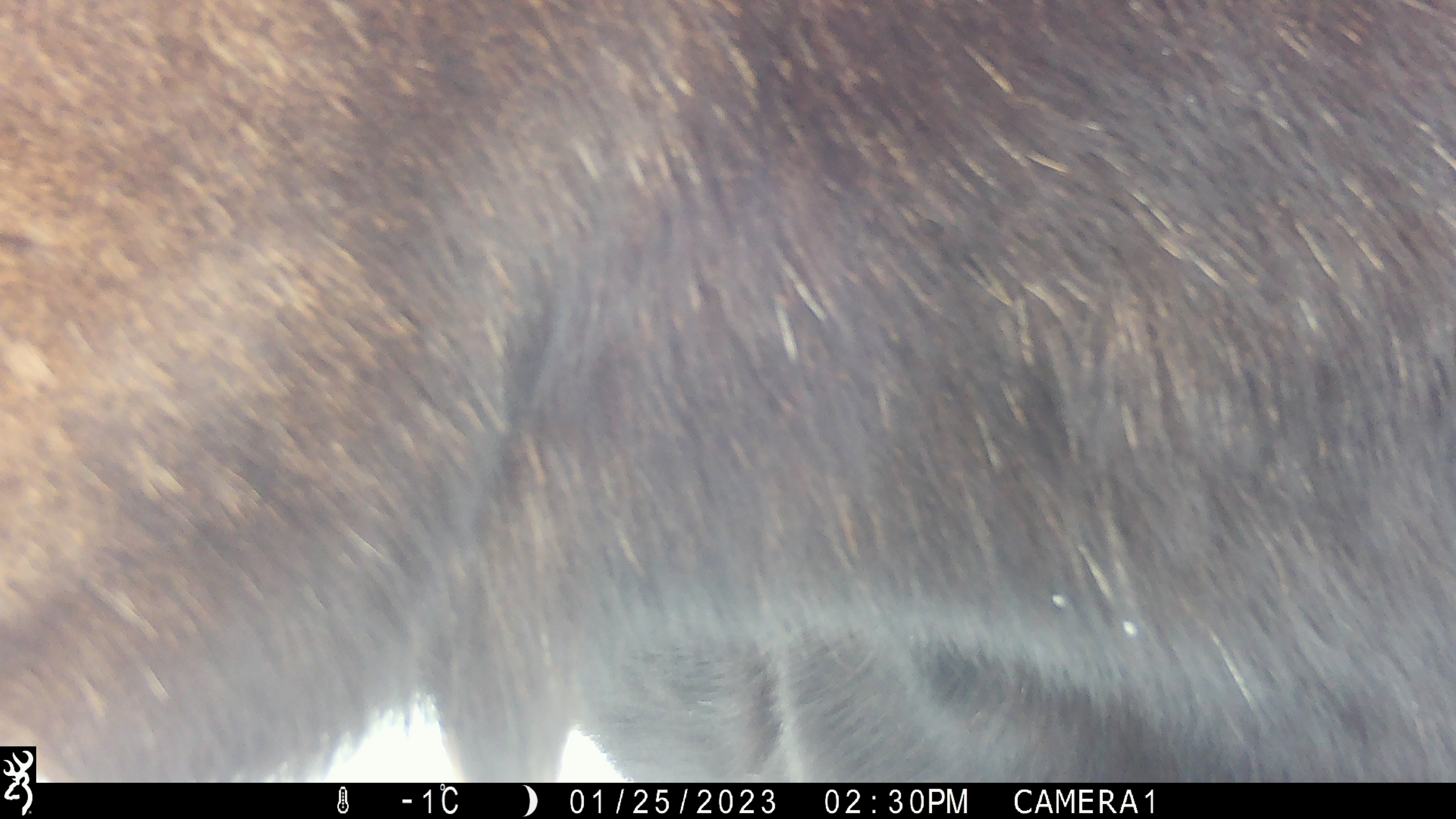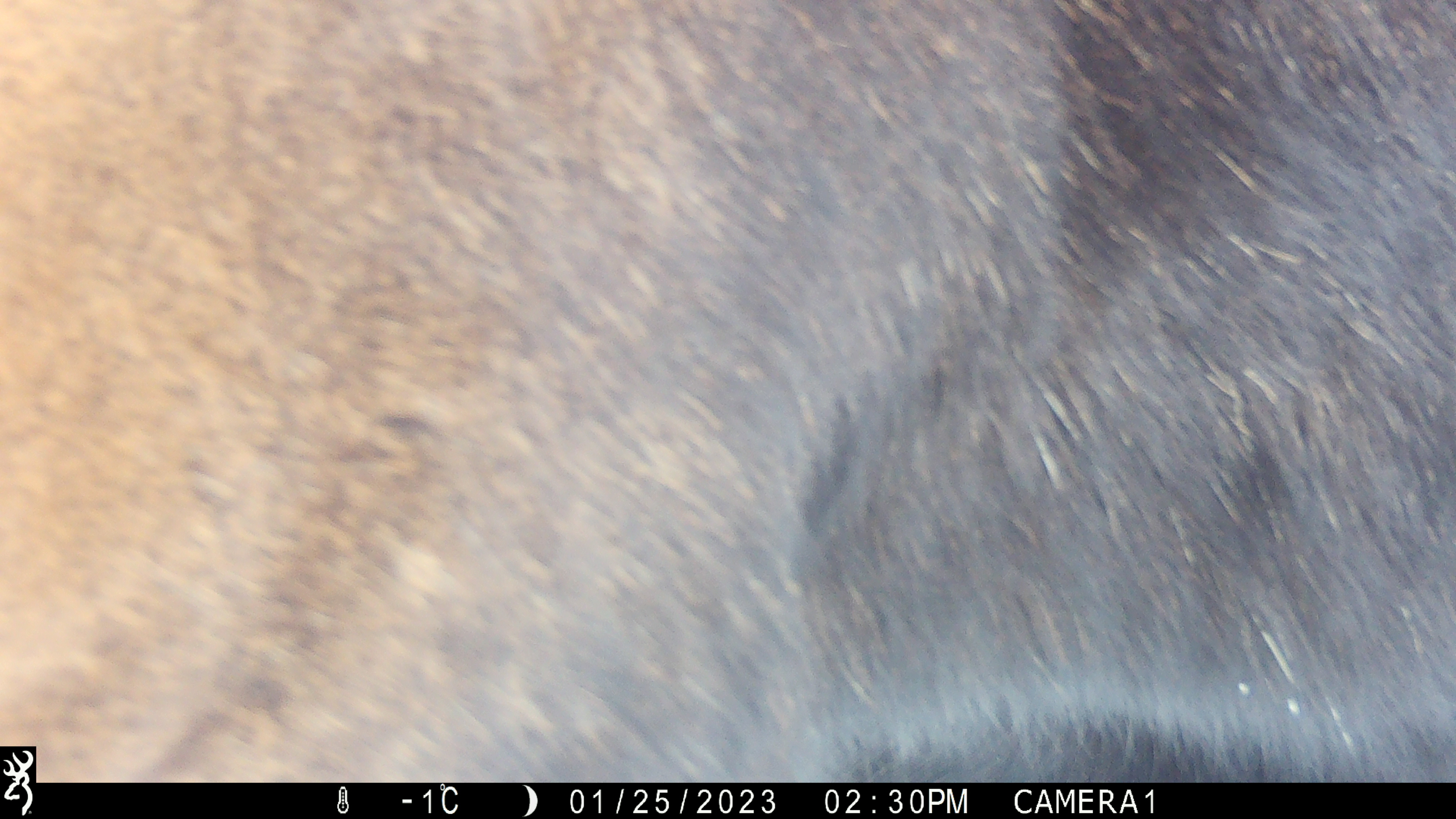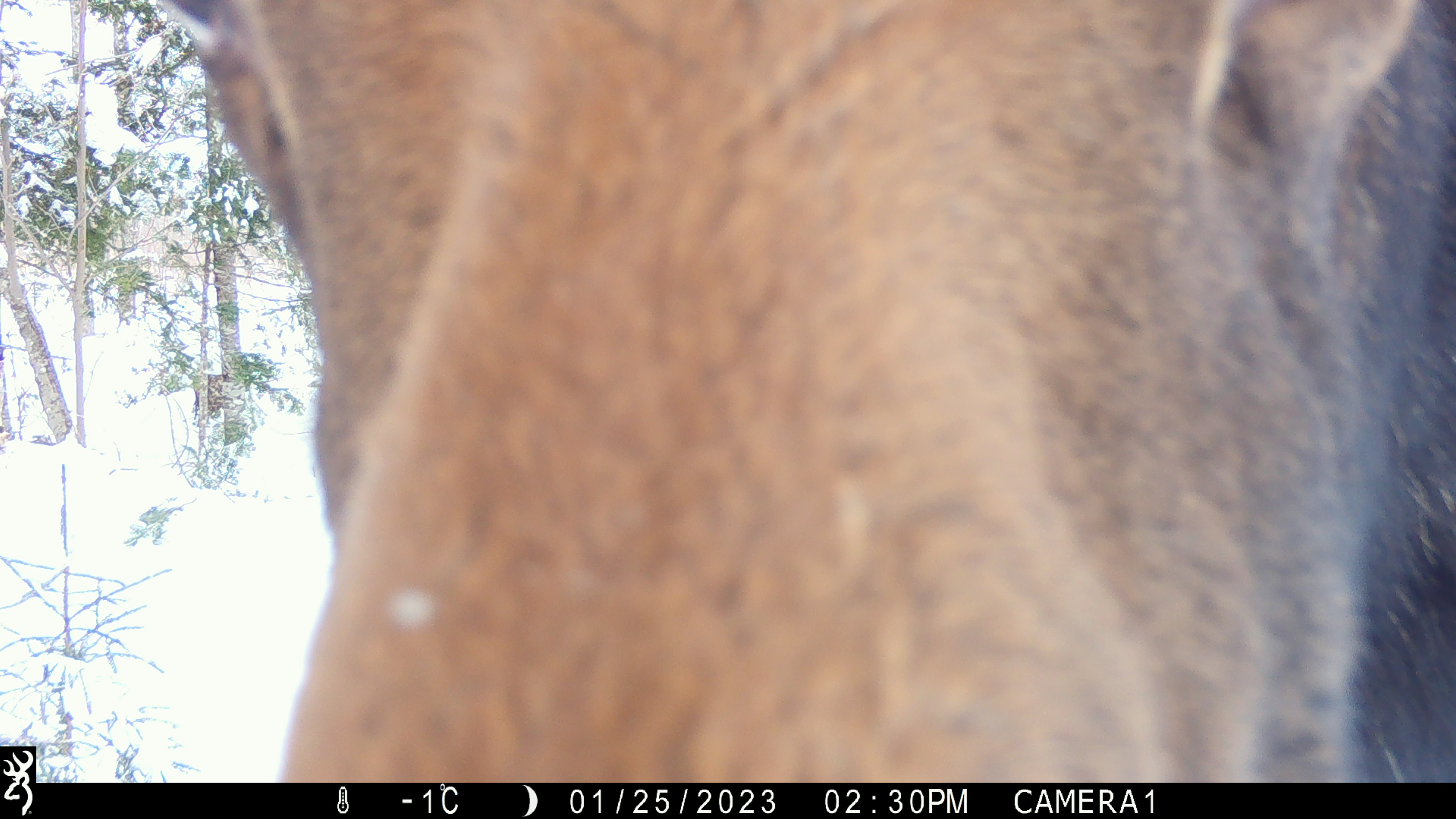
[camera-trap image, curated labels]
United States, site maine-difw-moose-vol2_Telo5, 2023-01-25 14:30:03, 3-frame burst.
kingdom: Animalia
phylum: Chordata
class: Mammalia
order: Artiodactyla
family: Cervidae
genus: Alces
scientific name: Alces alces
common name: moose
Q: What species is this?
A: Moose (Alces alces).